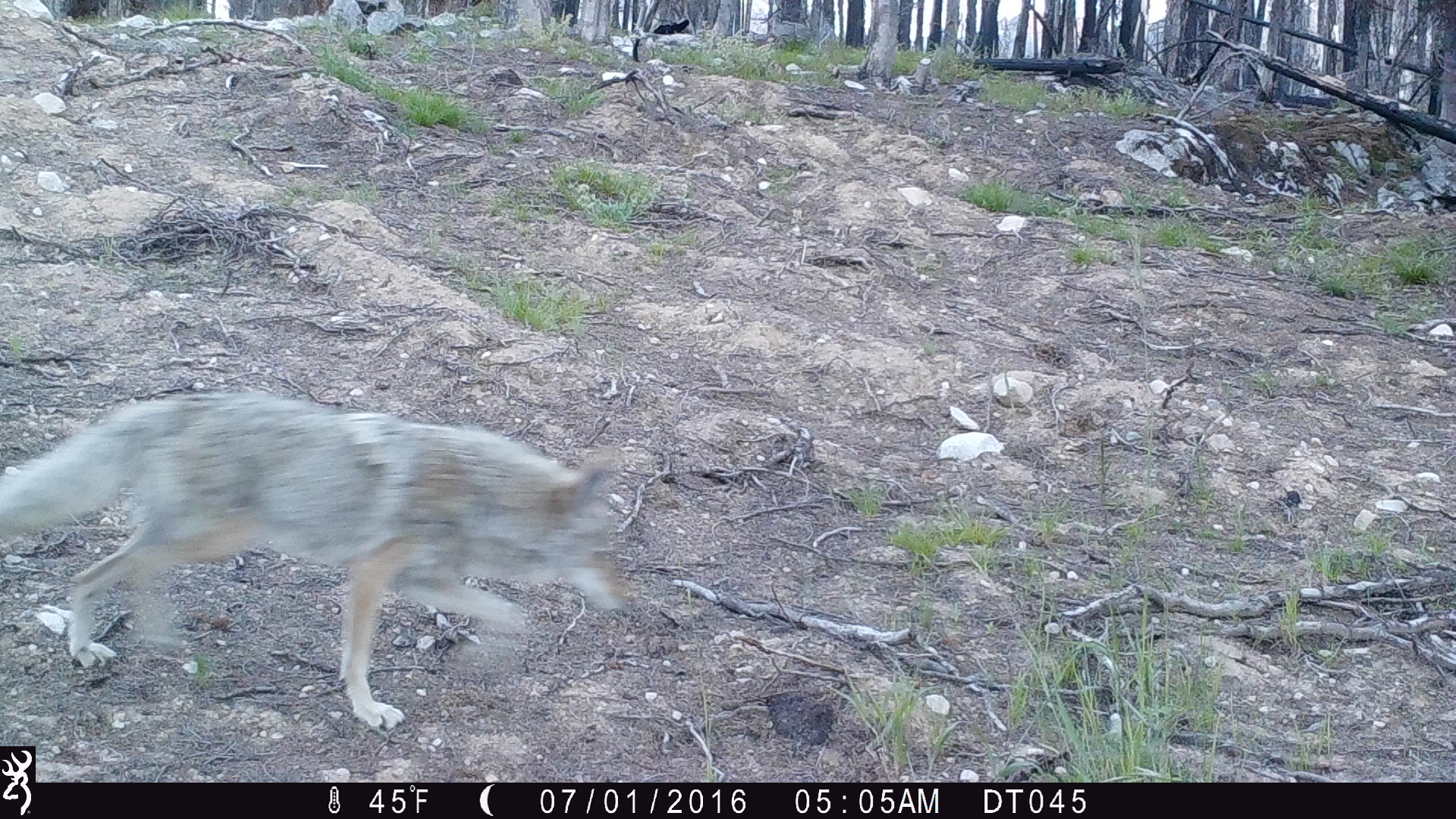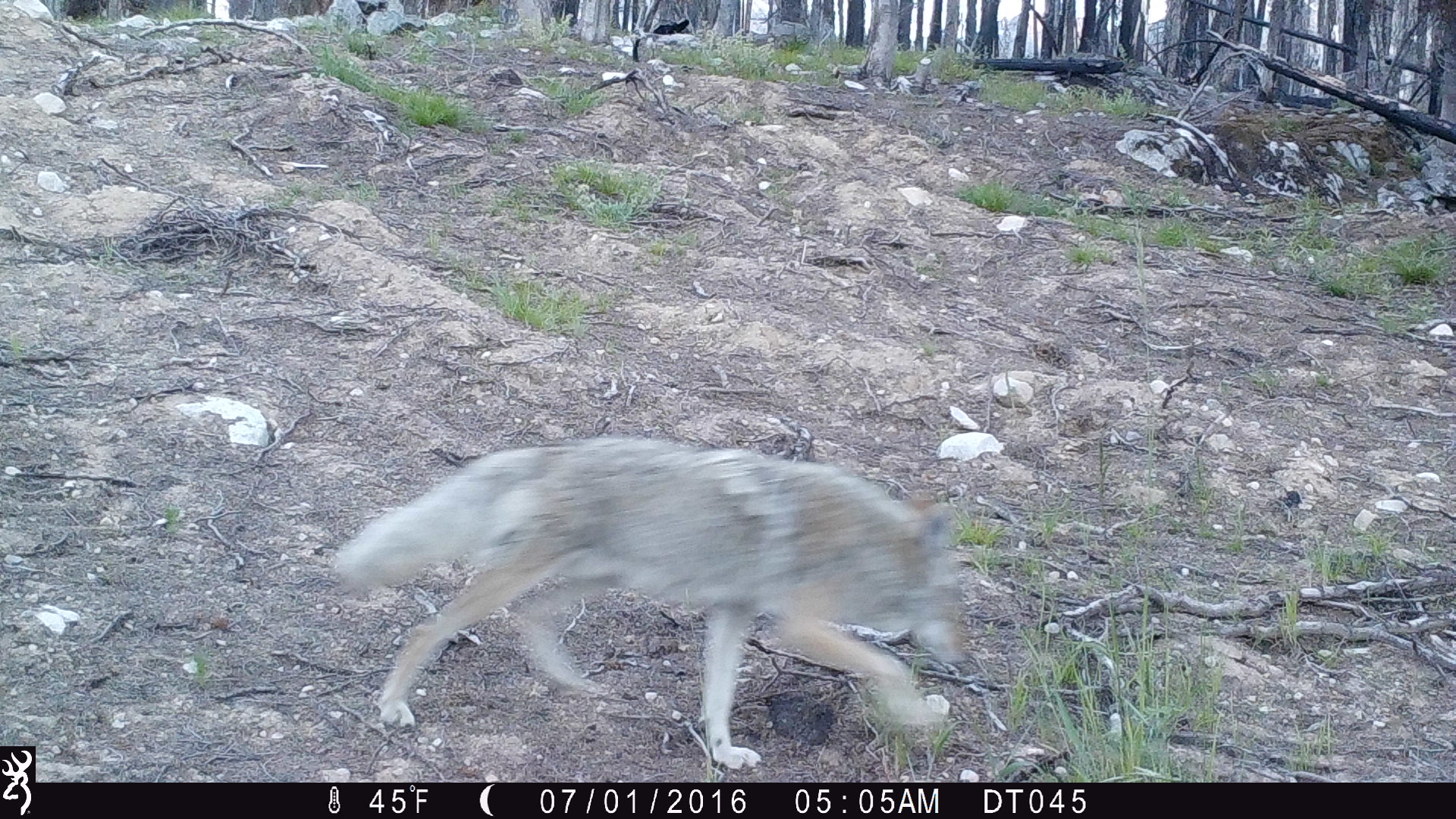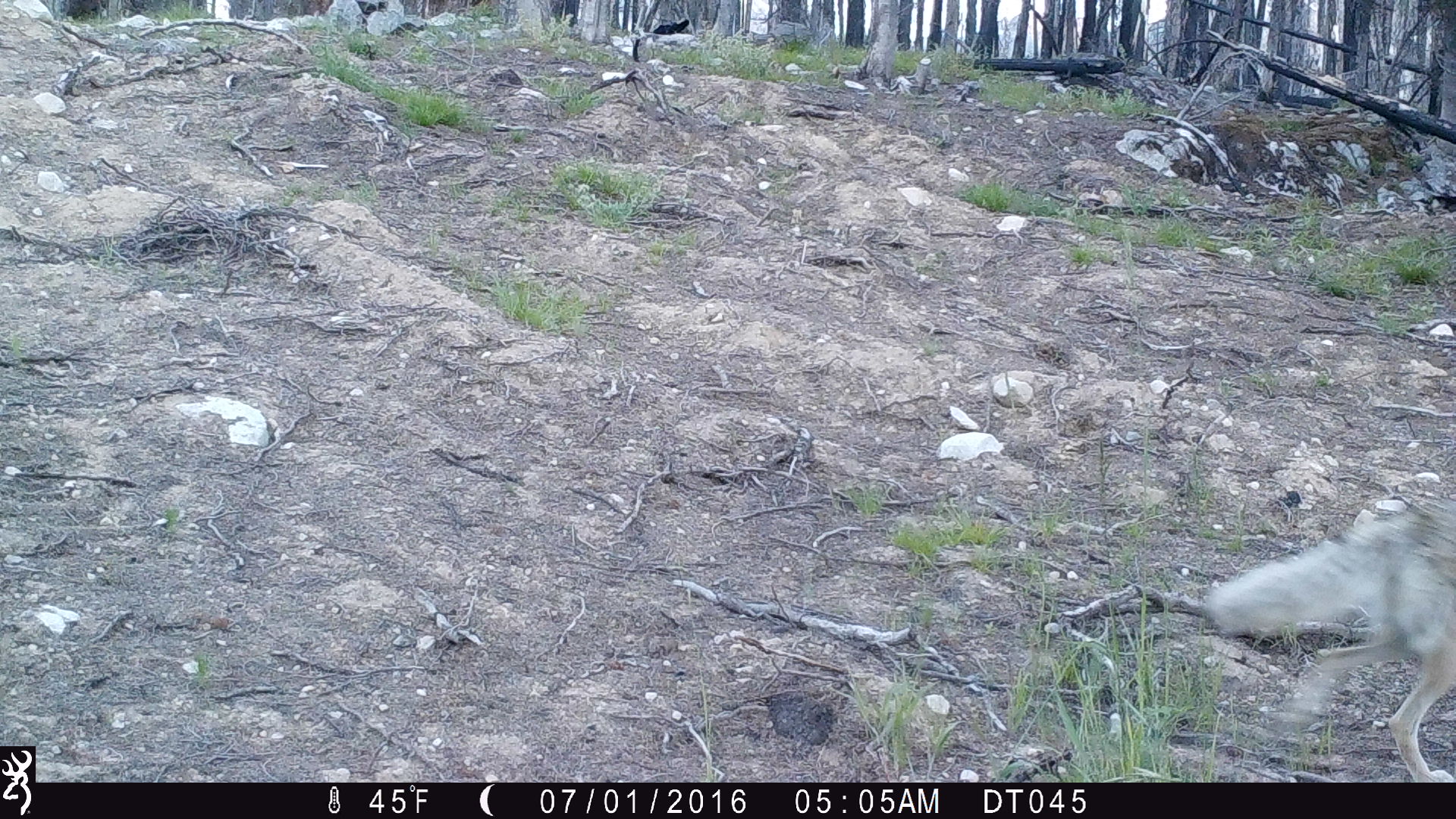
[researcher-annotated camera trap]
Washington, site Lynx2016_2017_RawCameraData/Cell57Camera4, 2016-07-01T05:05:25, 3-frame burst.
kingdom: Animalia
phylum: Chordata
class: Mammalia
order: Carnivora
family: Canidae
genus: Canis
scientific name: Canis latrans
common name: coyote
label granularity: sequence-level